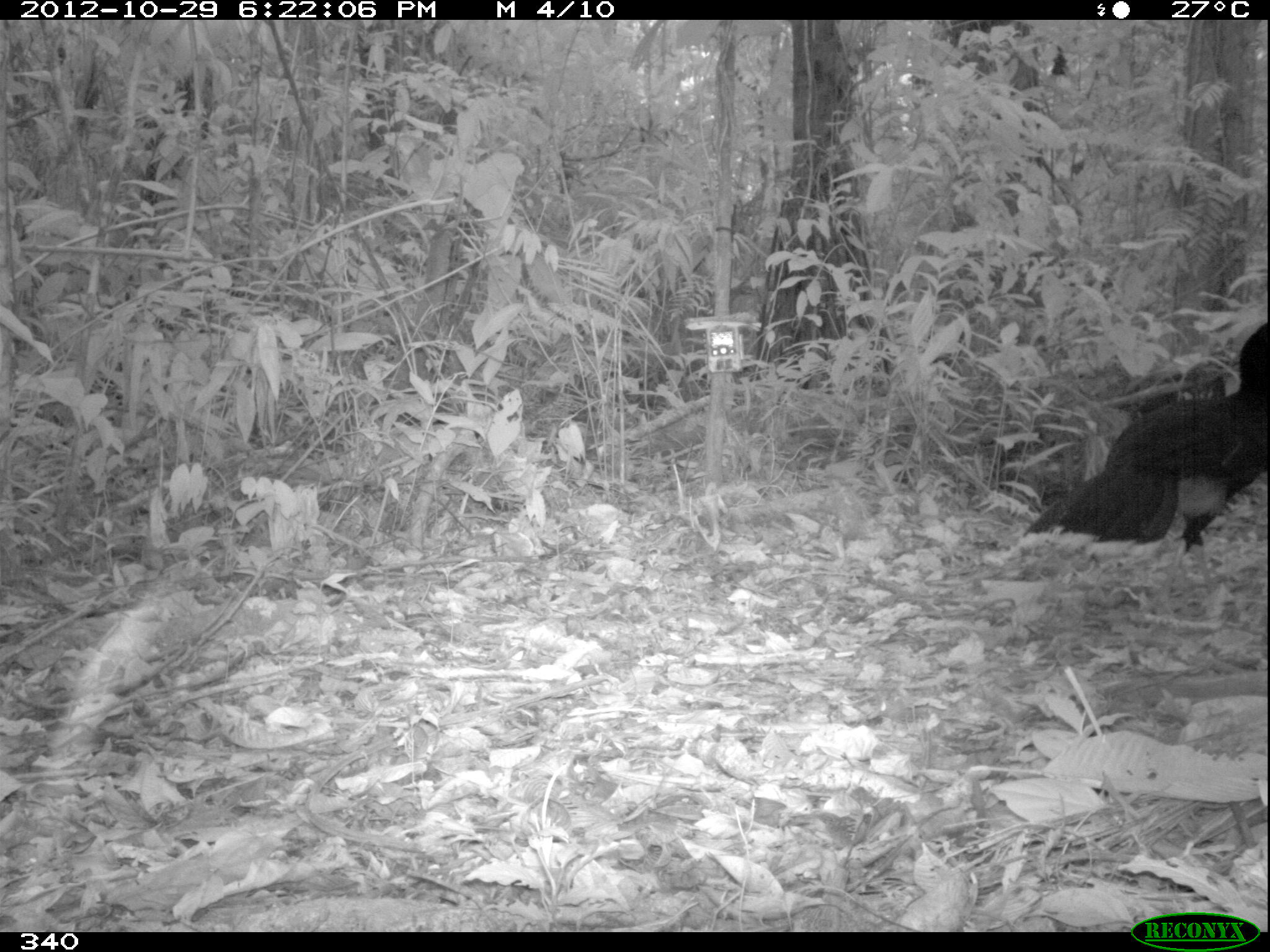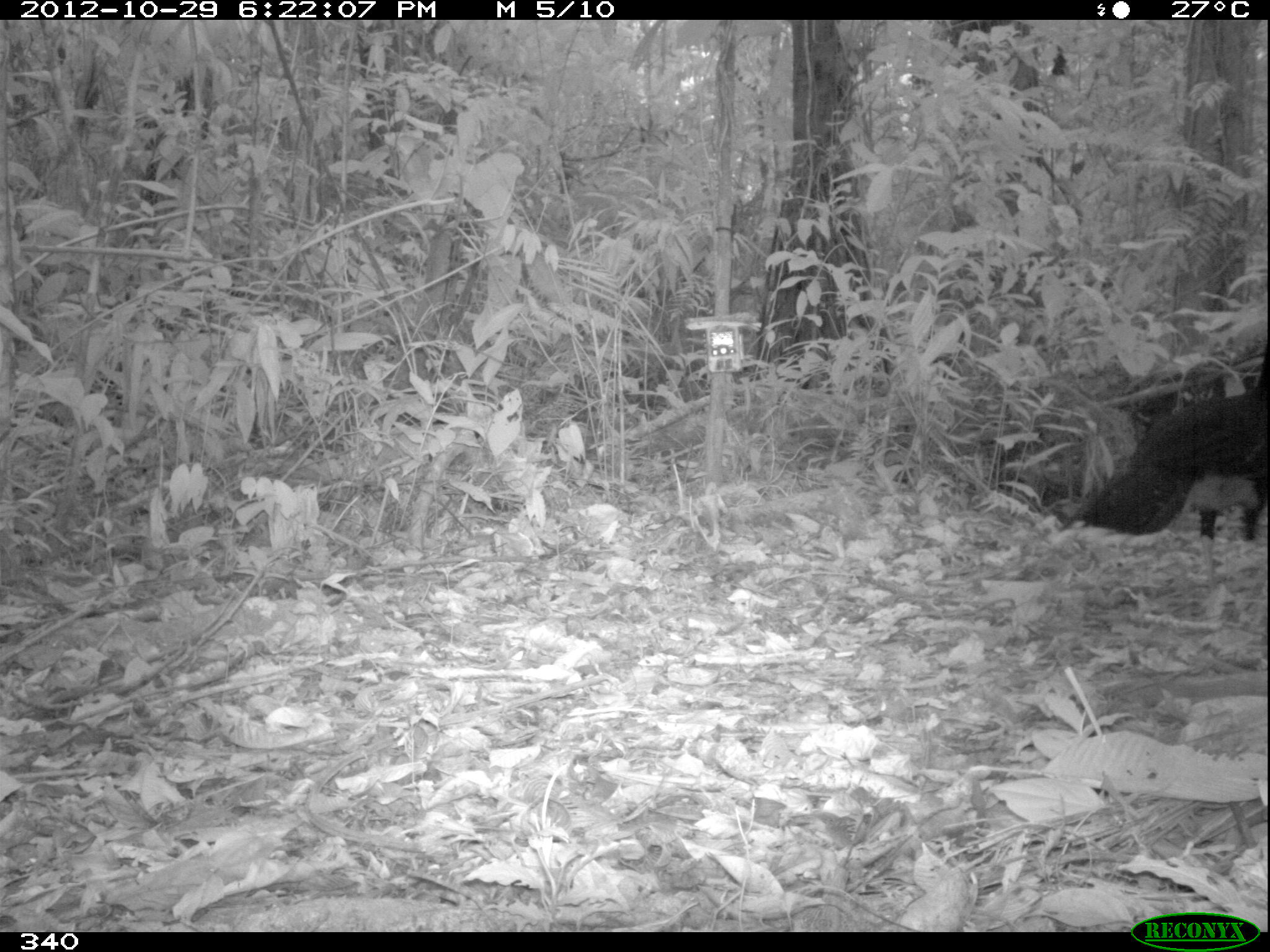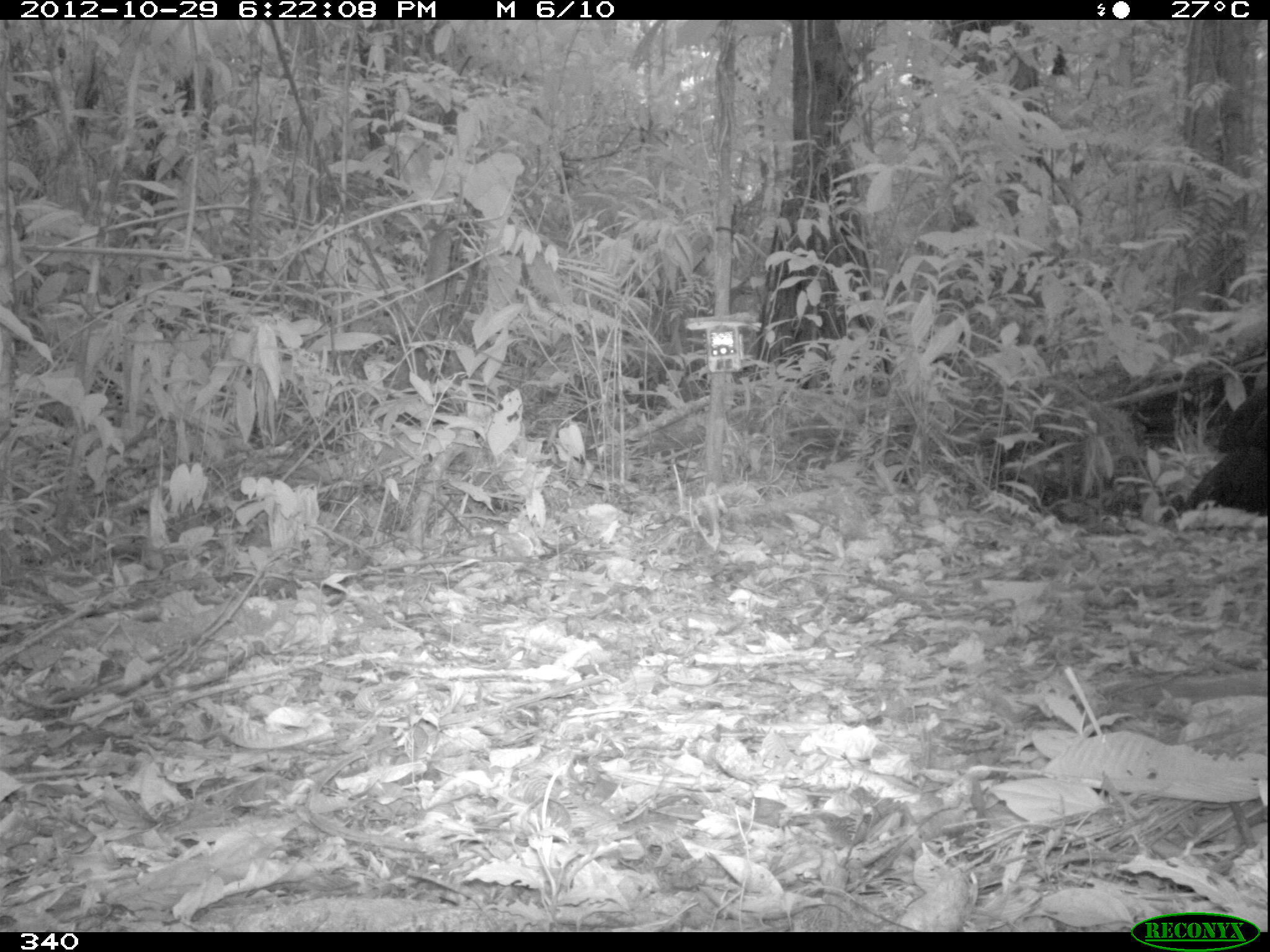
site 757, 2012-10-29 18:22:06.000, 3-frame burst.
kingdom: Animalia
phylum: Chordata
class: Aves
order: Galliformes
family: Cracidae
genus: Mitu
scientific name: Mitu tuberosum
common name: razor-billed curassow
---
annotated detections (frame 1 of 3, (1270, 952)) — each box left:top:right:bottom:
mitu tuberosum: 1020:322:1270:614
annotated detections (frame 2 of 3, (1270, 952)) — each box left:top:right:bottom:
mitu tuberosum: 1053:342:1270:588